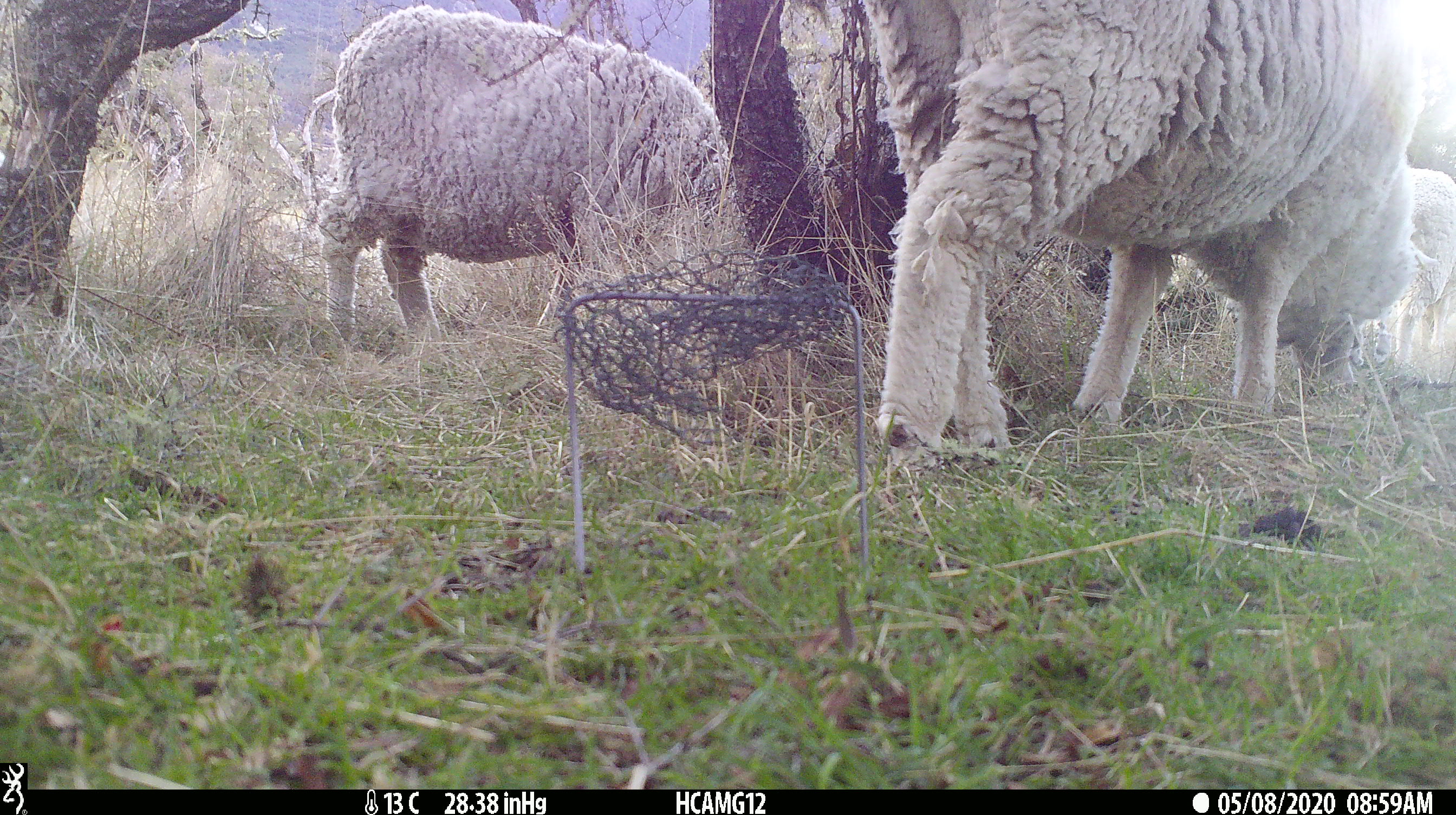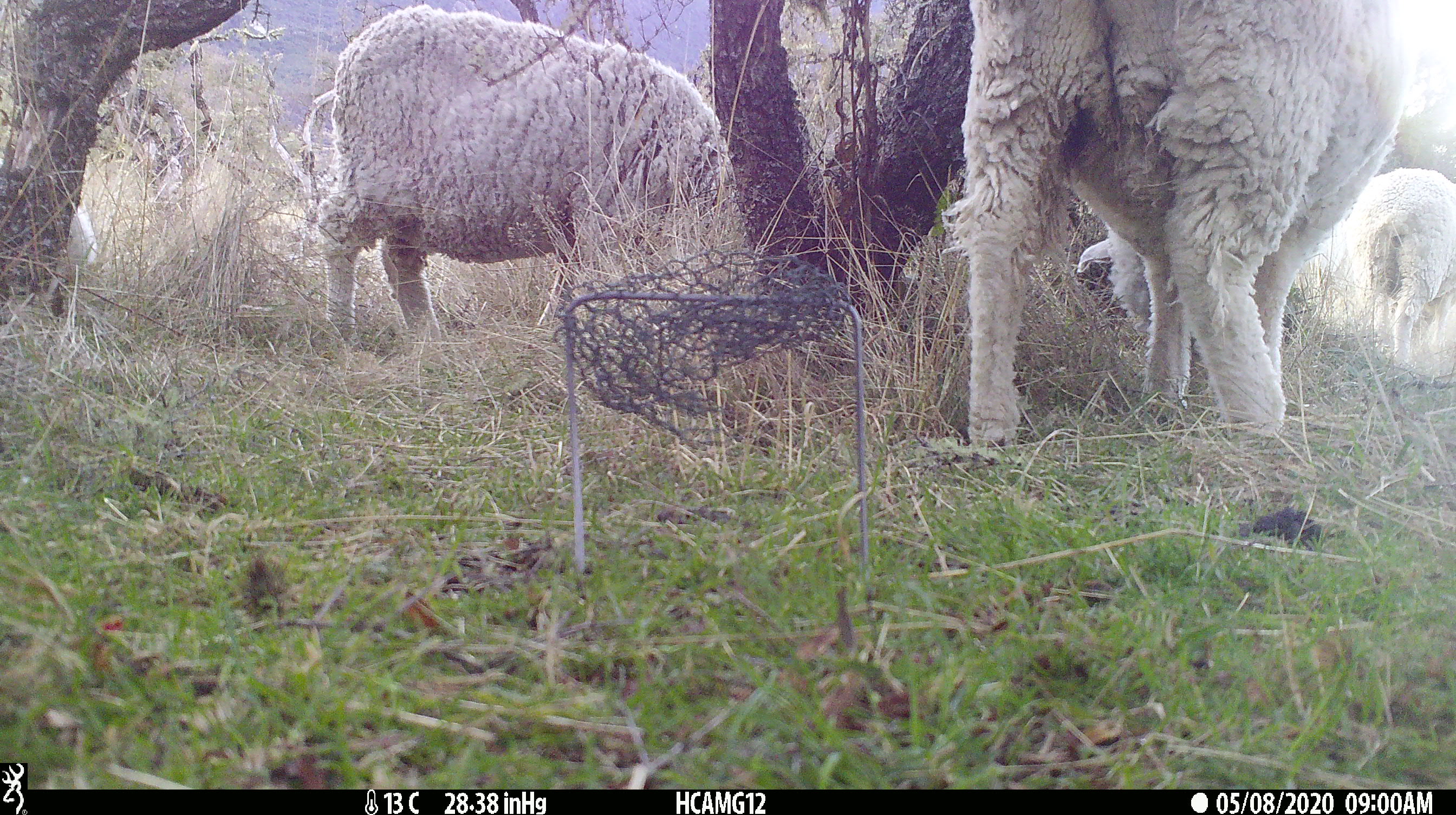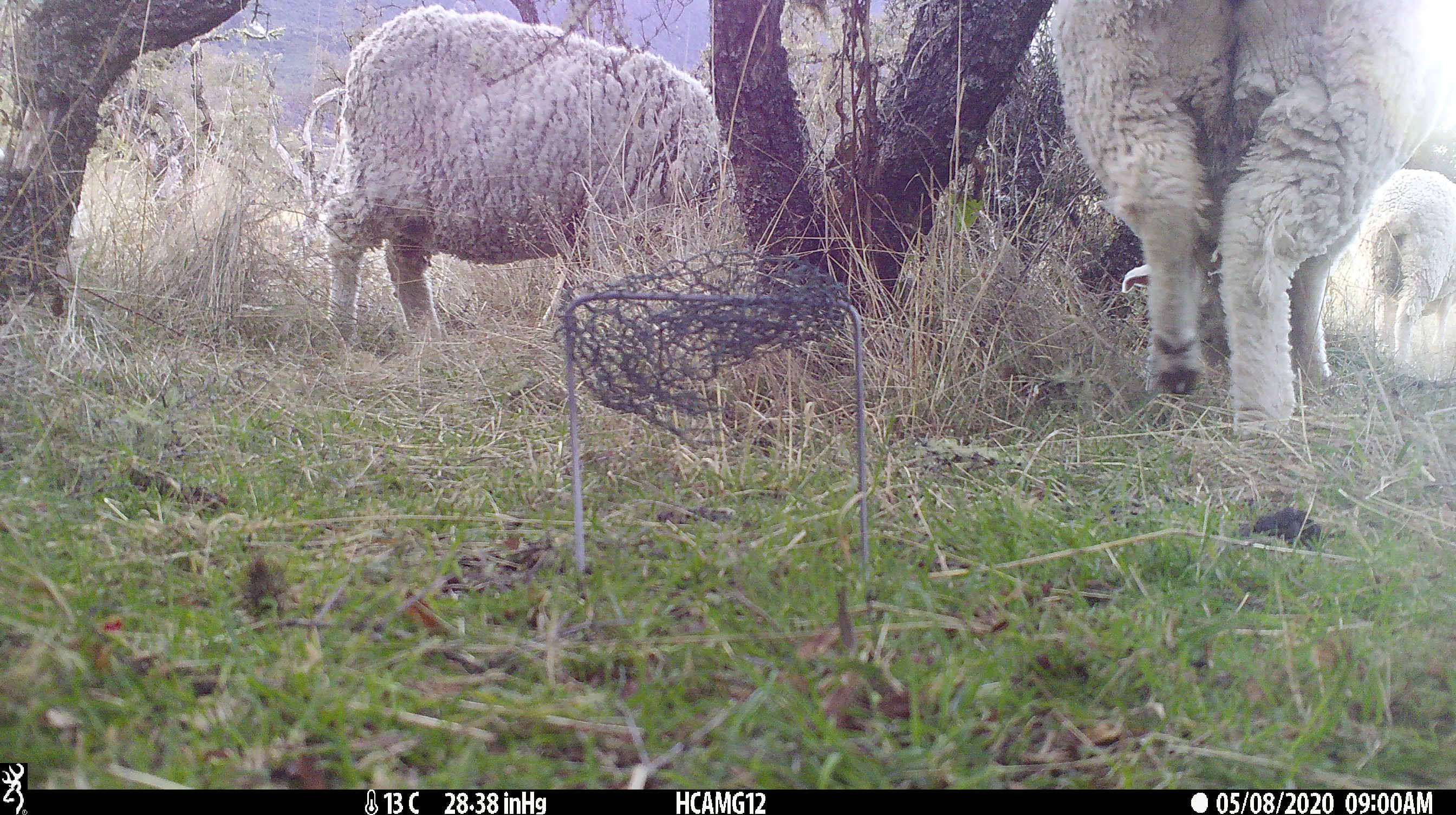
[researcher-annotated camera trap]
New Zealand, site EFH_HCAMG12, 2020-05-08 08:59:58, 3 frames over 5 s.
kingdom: Animalia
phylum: Chordata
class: Mammalia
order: Artiodactyla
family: Bovidae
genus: Ovis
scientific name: Ovis aries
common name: domestic sheep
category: sheep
Sheep (domestic sheep) (Ovis aries).